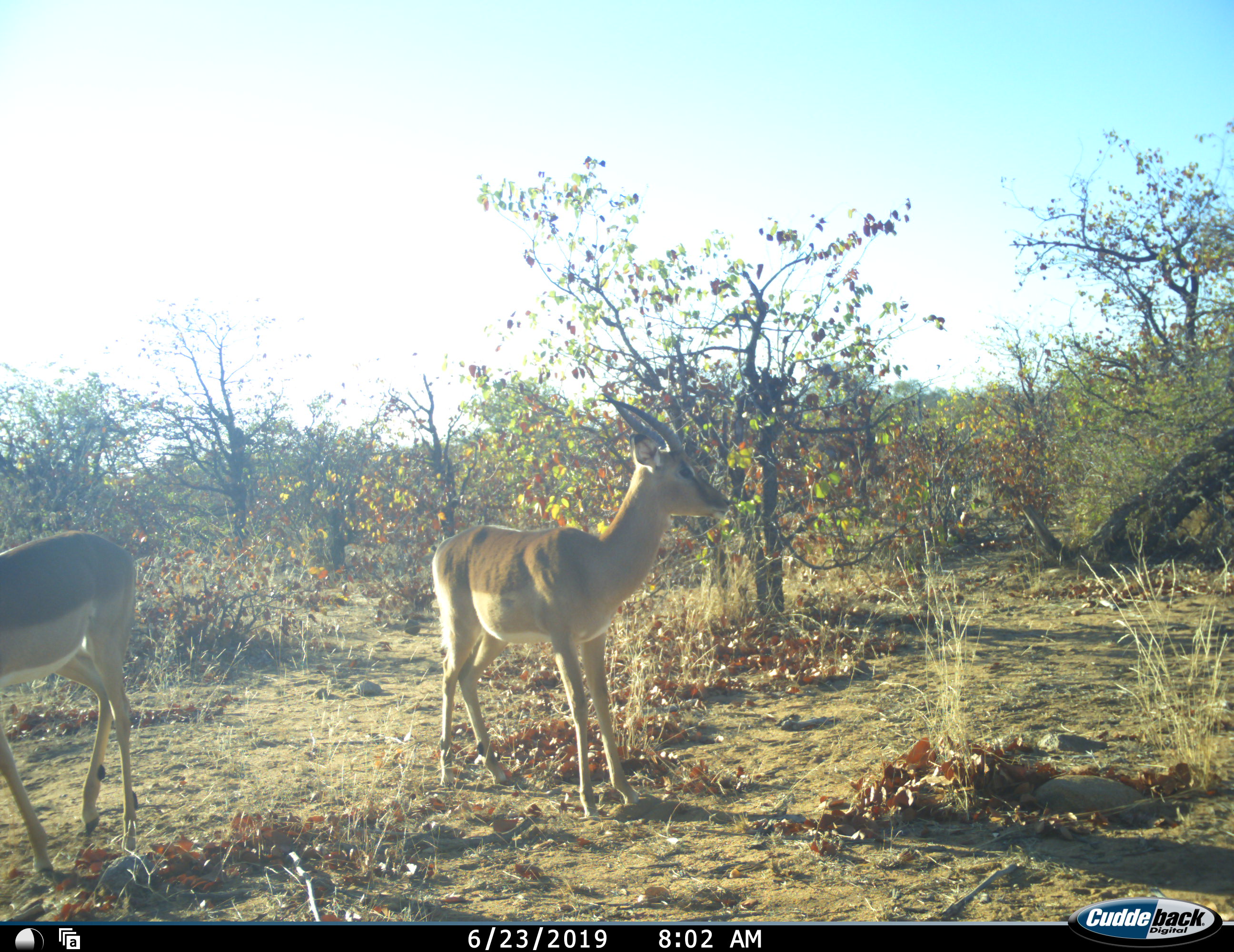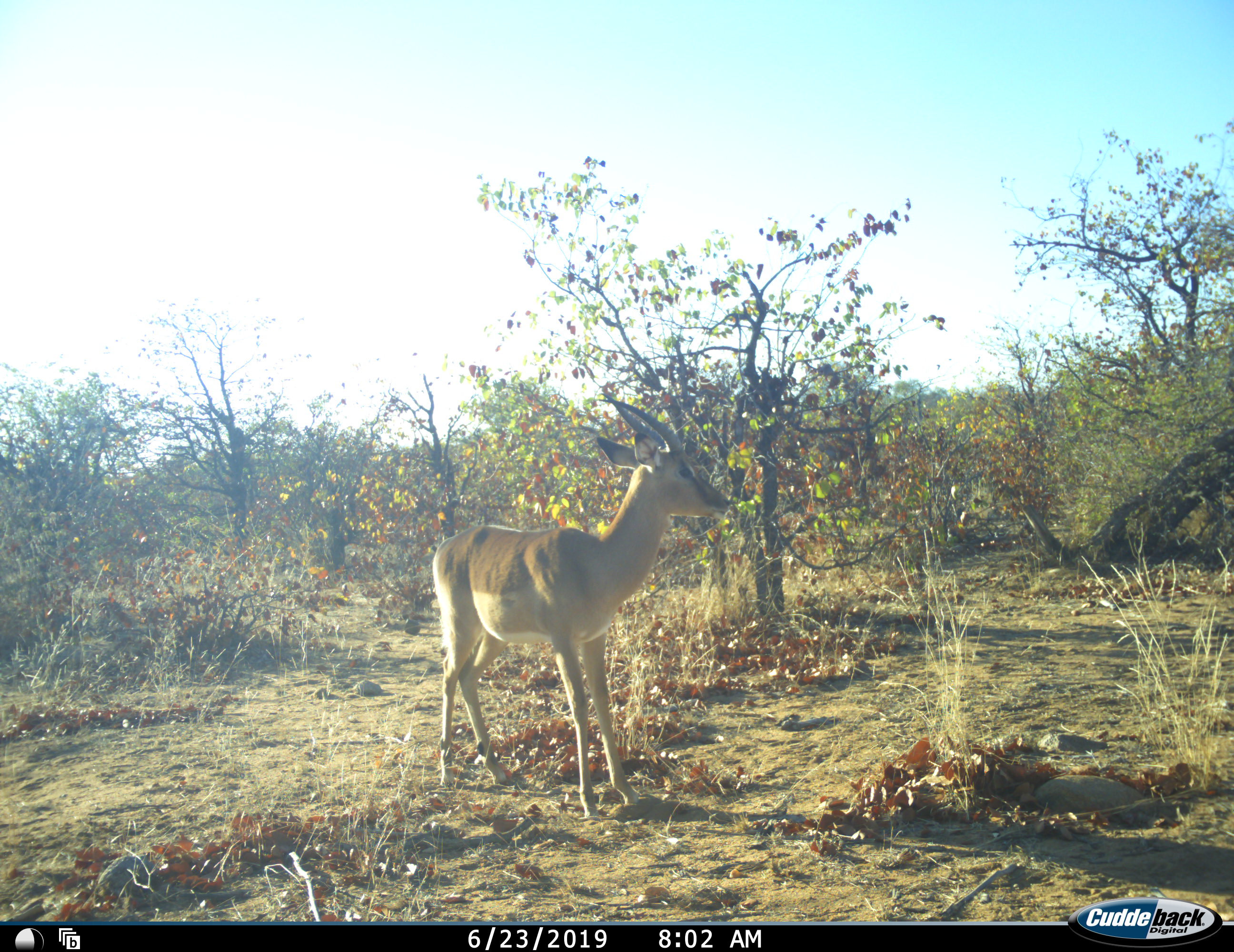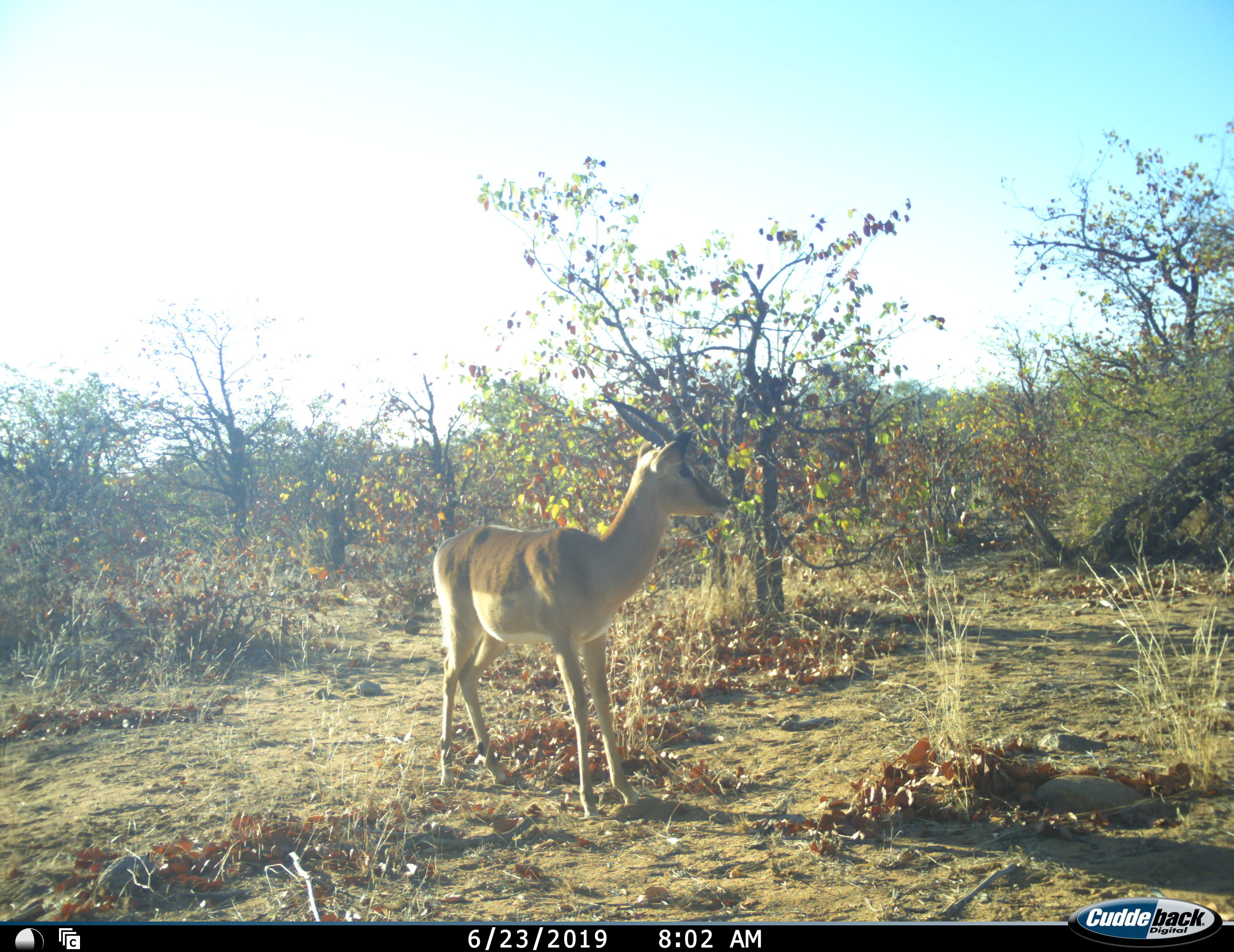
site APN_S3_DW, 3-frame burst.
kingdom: Animalia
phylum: Chordata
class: Mammalia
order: Artiodactyla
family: Bovidae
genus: Aepyceros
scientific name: Aepyceros melampus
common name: impala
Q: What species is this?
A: Impala (Aepyceros melampus).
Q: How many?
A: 2.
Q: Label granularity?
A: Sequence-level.